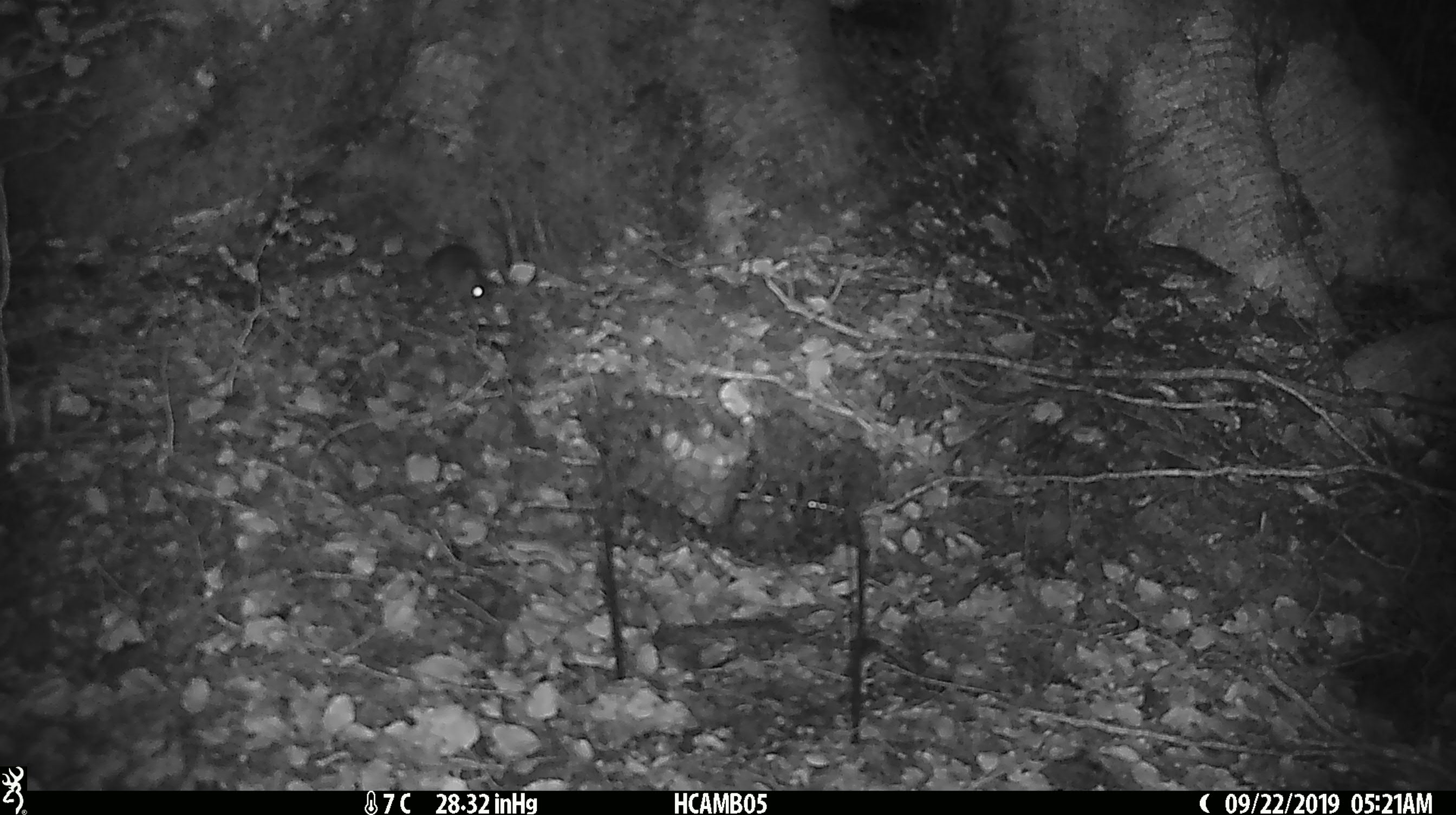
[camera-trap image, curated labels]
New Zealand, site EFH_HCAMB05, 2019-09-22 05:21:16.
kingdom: Animalia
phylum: Chordata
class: Mammalia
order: Rodentia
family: Muridae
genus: Mus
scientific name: Mus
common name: mouse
Mouse (Mus).